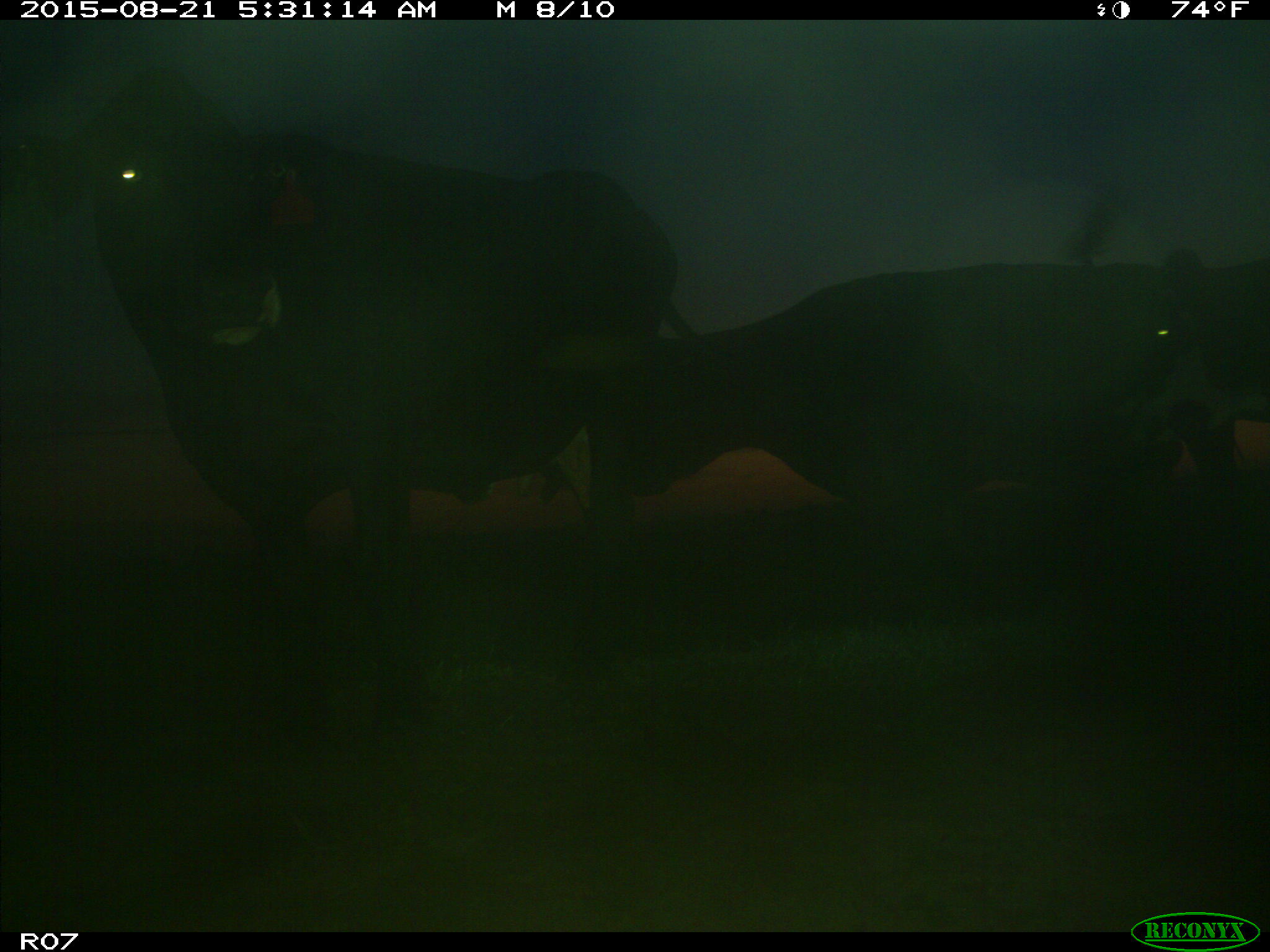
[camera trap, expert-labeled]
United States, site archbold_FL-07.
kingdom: Animalia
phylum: Chordata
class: Mammalia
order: Artiodactyla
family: Bovidae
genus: Bos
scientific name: Bos taurus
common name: domestic cow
Bos taurus (domestic cow).